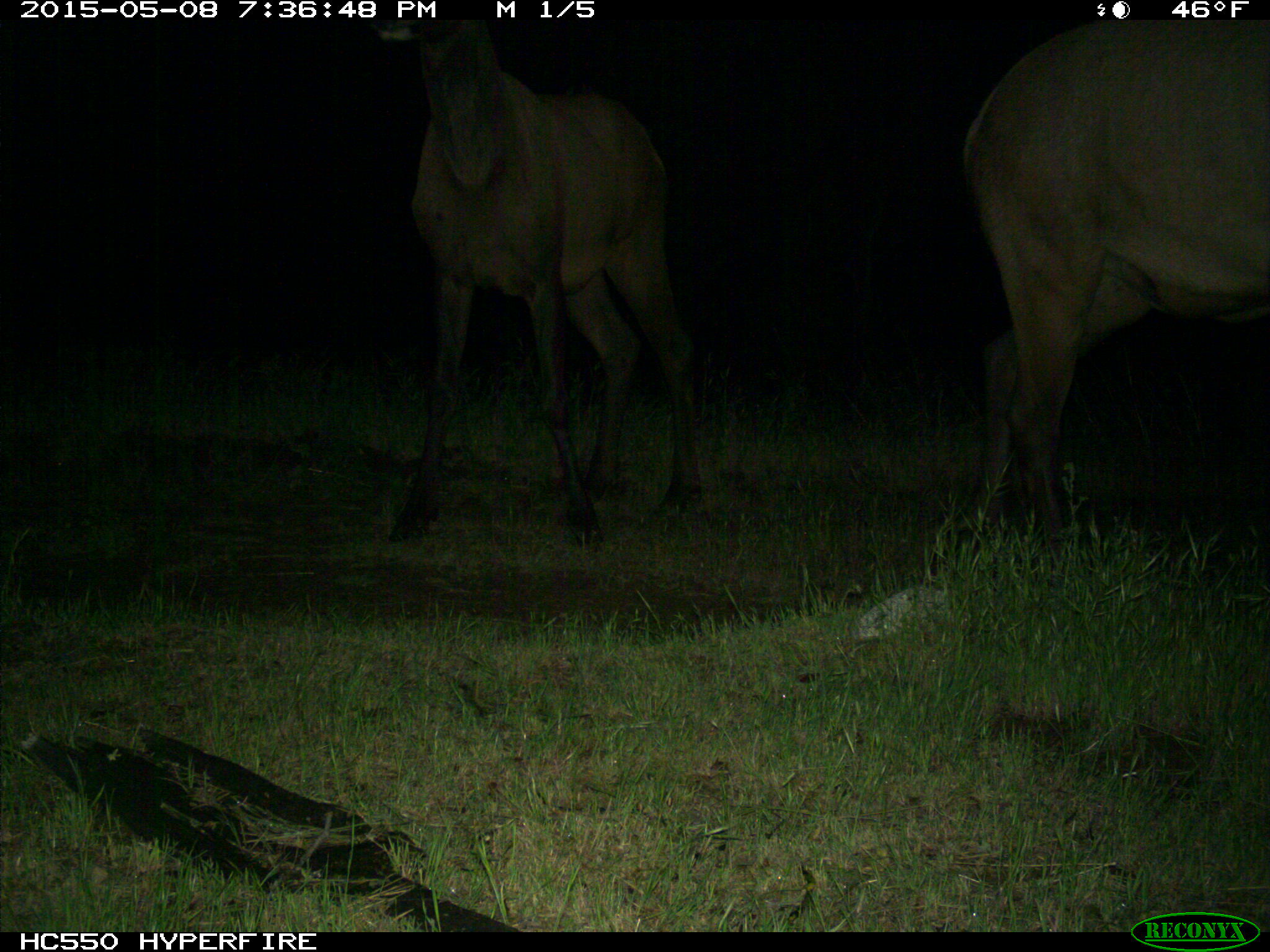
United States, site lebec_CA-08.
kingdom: Animalia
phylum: Chordata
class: Mammalia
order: Artiodactyla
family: Cervidae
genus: Cervus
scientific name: Cervus canadensis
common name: elk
Cervus canadensis (elk).